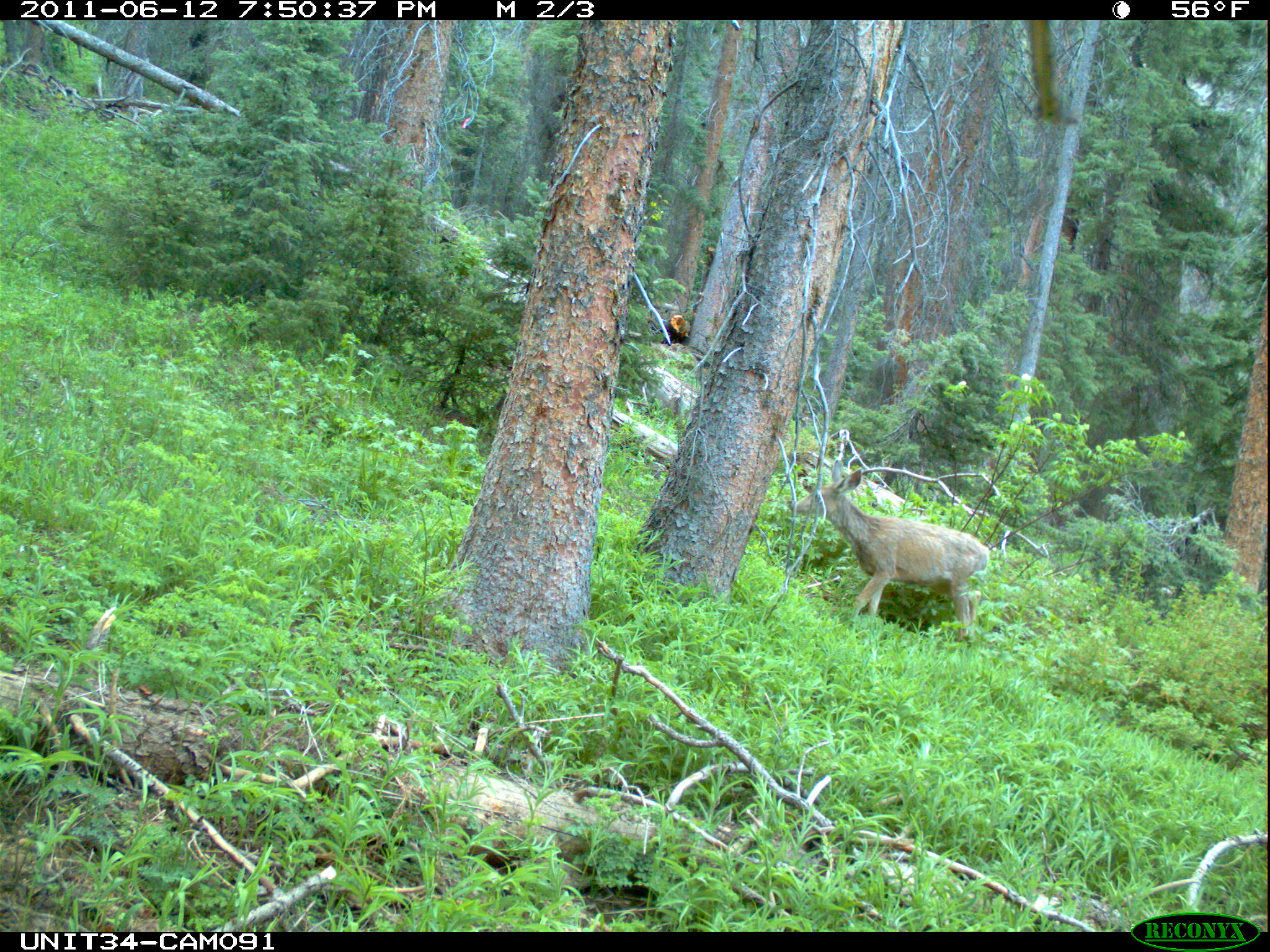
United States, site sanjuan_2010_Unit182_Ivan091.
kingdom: Animalia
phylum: Chordata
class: Mammalia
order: Artiodactyla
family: Cervidae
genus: Odocoileus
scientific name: Odocoileus hemionus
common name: mule deer